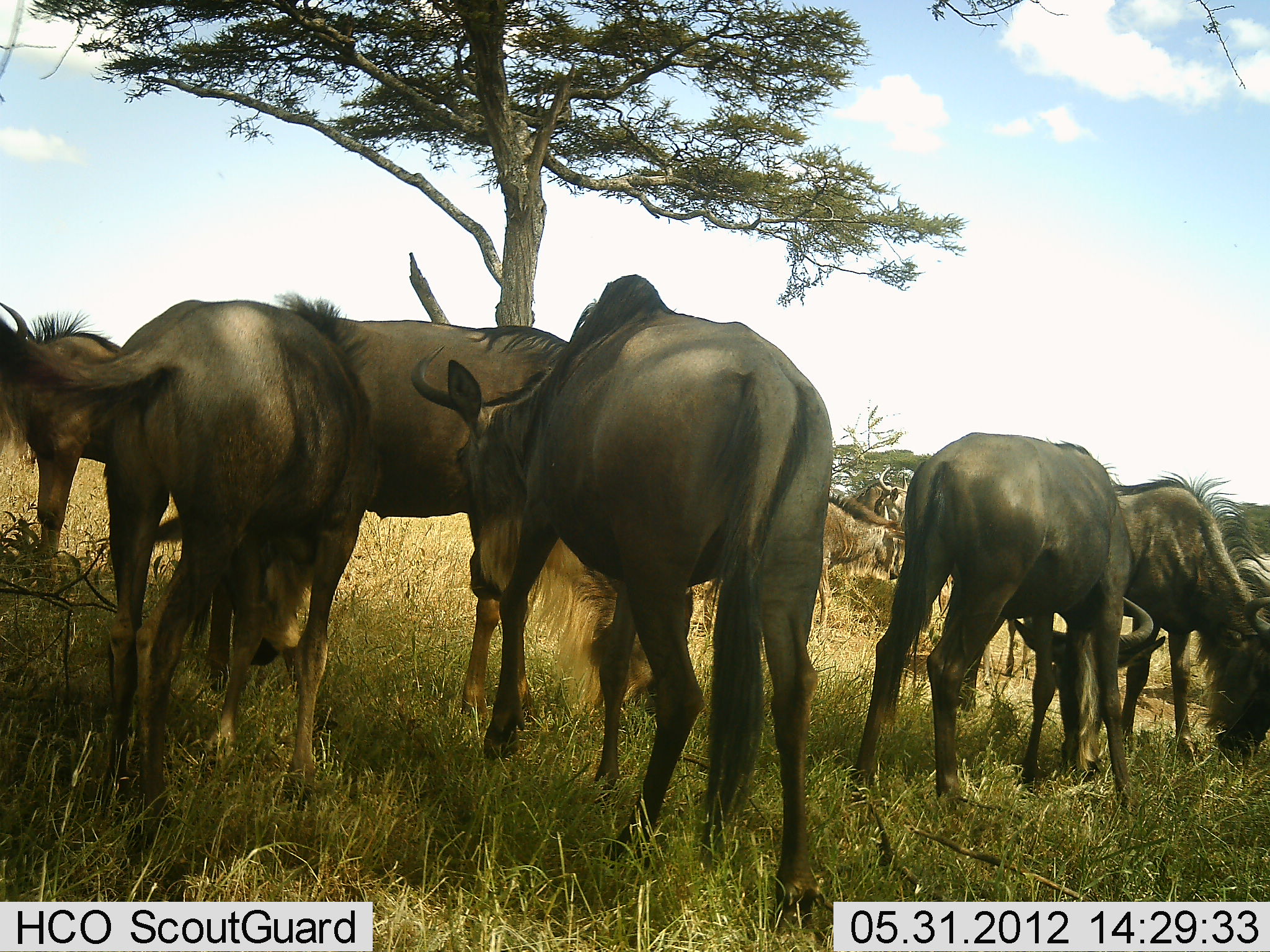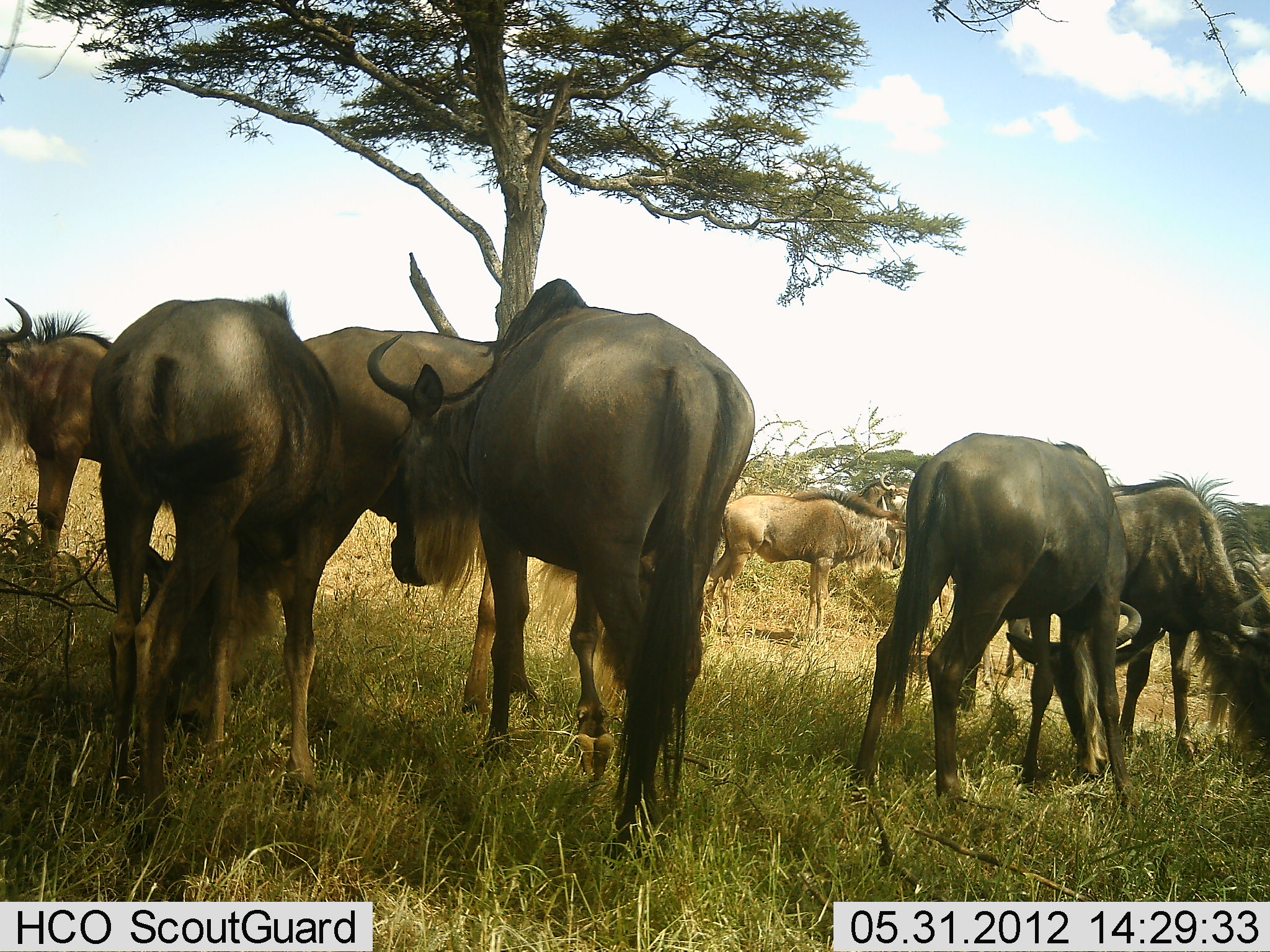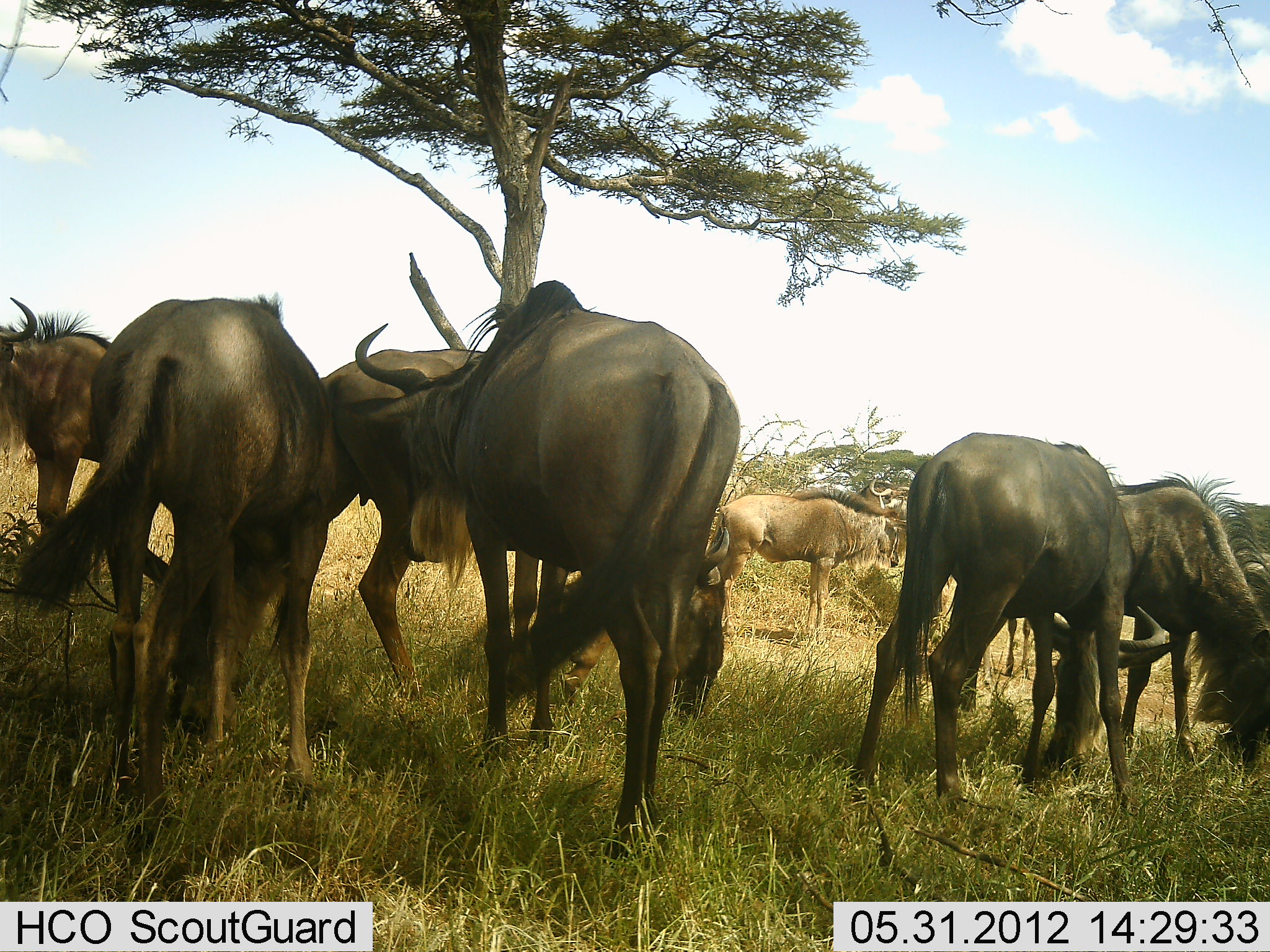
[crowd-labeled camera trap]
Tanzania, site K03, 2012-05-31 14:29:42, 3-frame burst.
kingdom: Animalia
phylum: Chordata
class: Mammalia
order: Artiodactyla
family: Bovidae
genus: Connochaetes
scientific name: Connochaetes taurinus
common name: blue wildebeest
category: wildebeest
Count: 7.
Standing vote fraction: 60%.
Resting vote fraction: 0%.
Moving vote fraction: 0%.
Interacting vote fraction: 10%.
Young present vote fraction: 0%.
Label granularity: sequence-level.